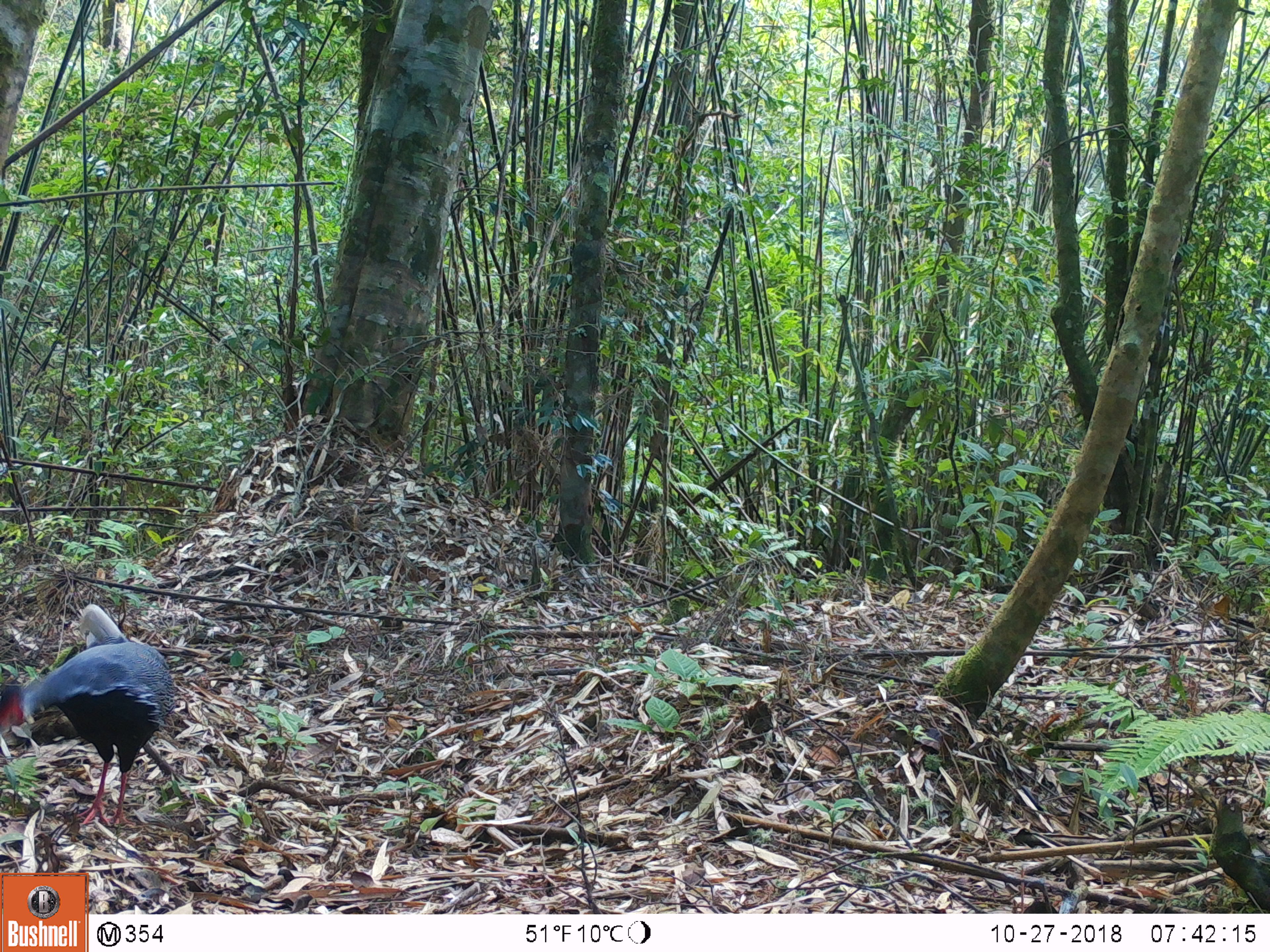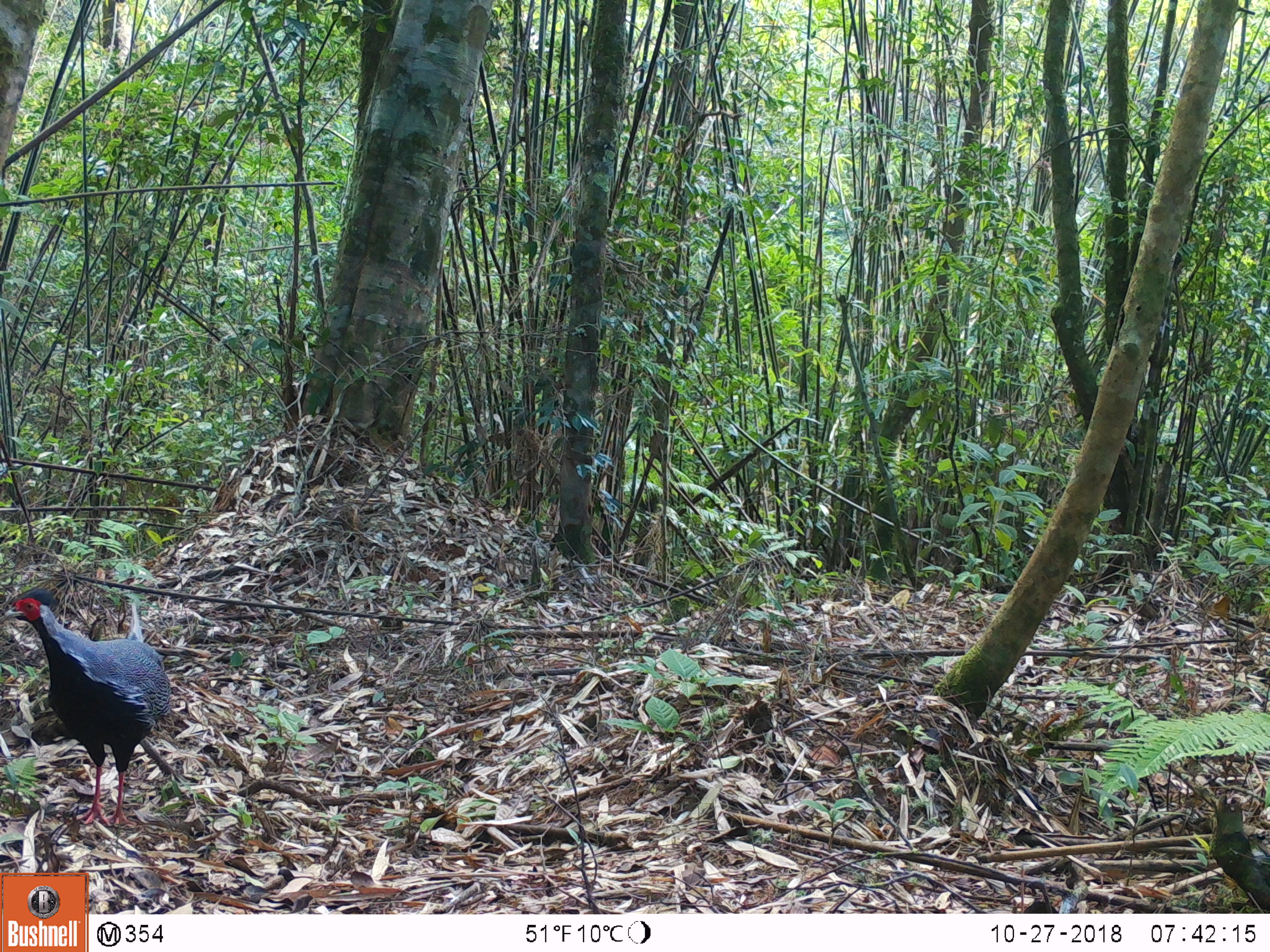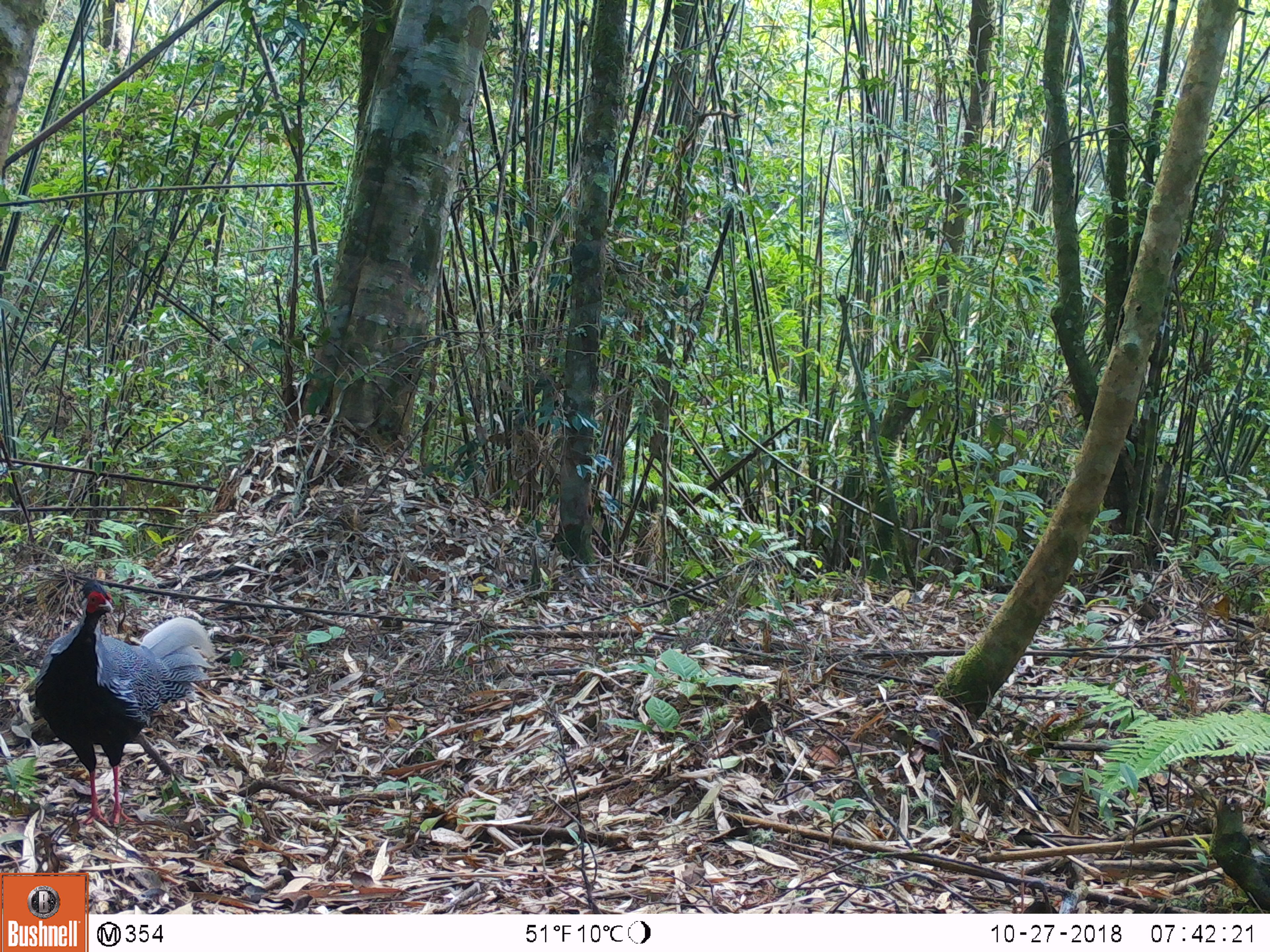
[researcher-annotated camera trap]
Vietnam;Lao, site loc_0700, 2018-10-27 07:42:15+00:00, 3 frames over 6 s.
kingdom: Animalia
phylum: Chordata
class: Aves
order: Galliformes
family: Phasianidae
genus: Lophura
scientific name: Lophura nycthemera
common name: silver pheasant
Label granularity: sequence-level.